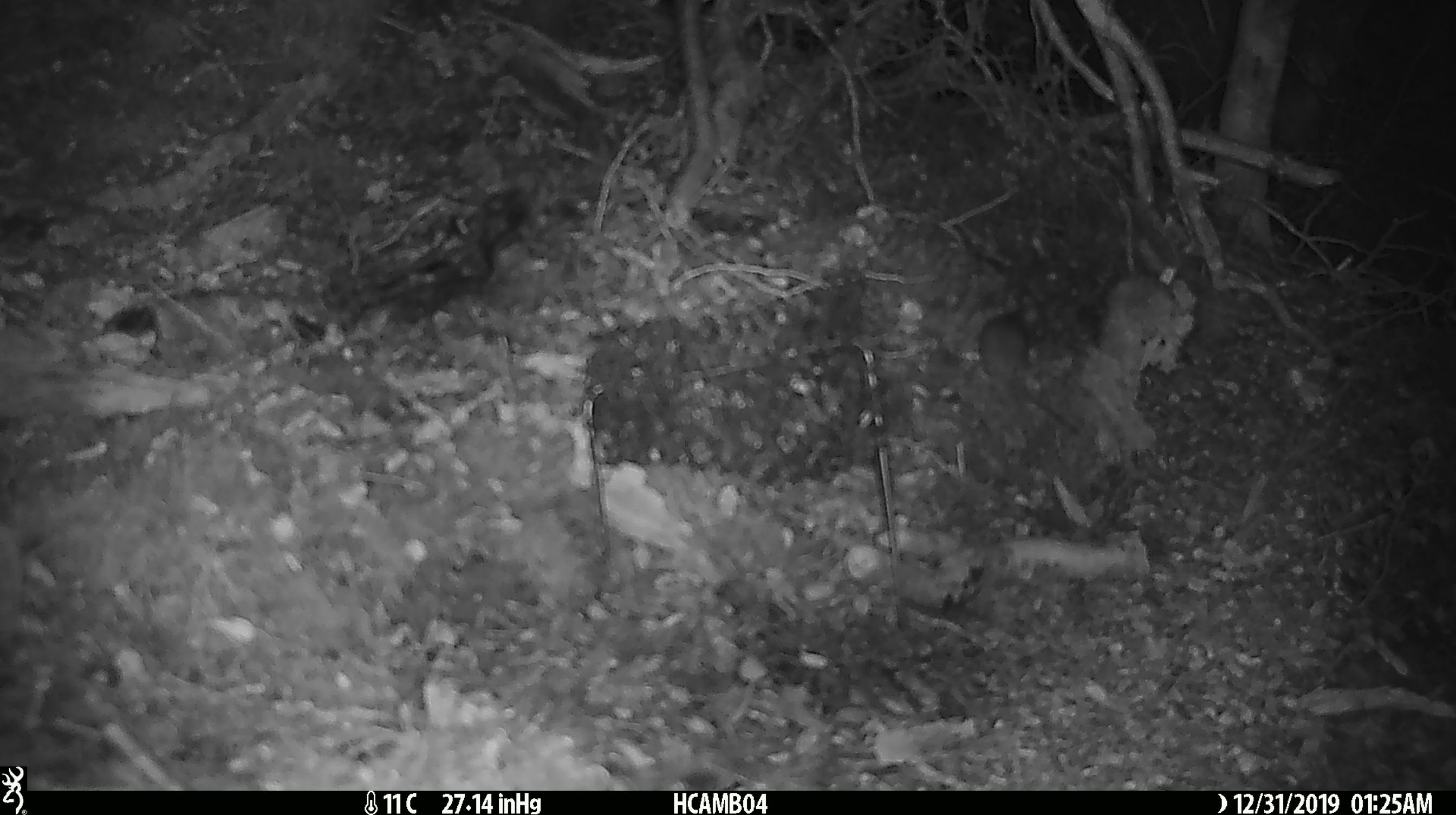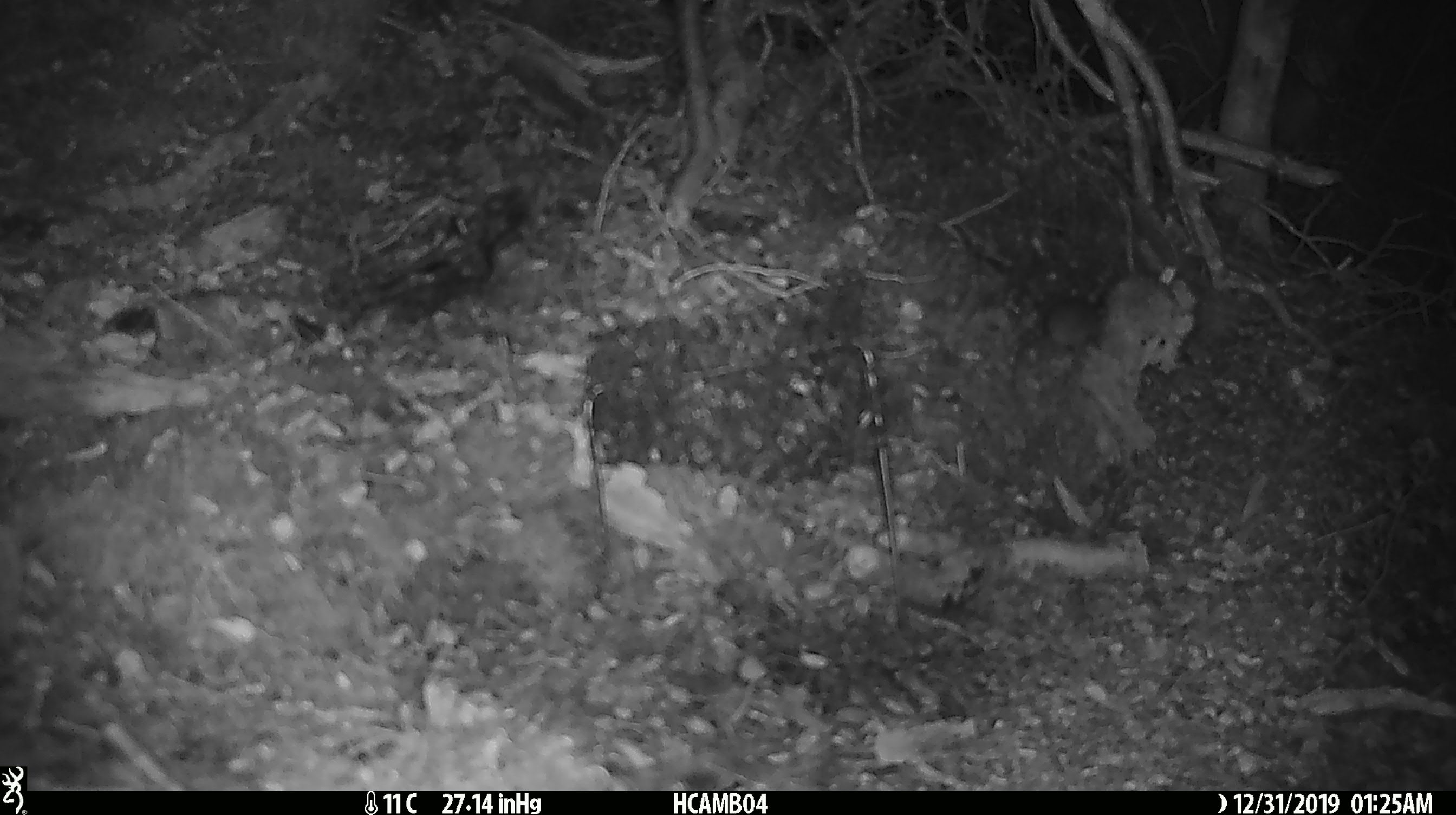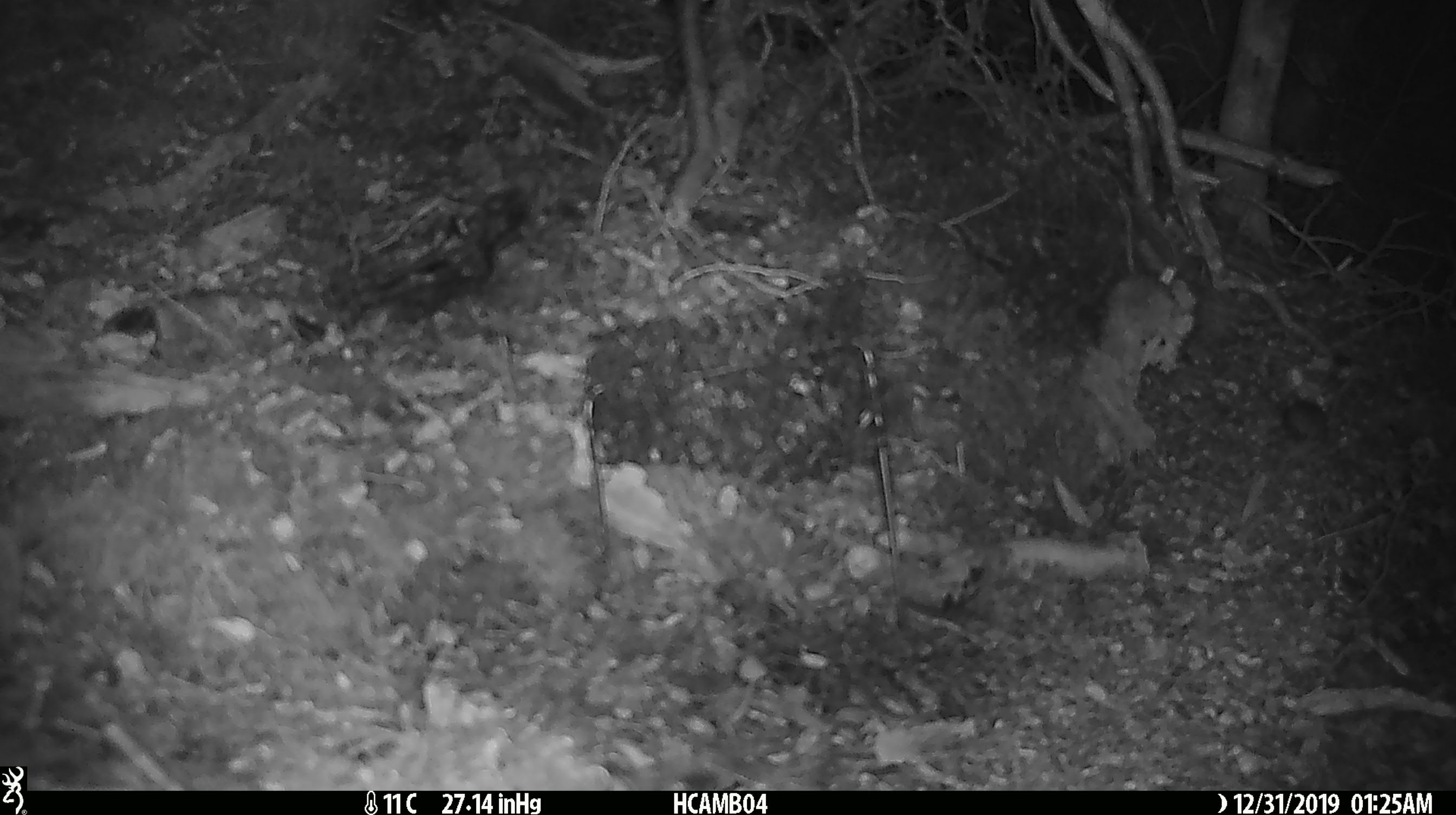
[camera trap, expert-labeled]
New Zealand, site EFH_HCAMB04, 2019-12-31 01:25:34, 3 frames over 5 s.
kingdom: Animalia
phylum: Chordata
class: Mammalia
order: Rodentia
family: Muridae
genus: Mus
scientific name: Mus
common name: mouse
Mouse (Mus).